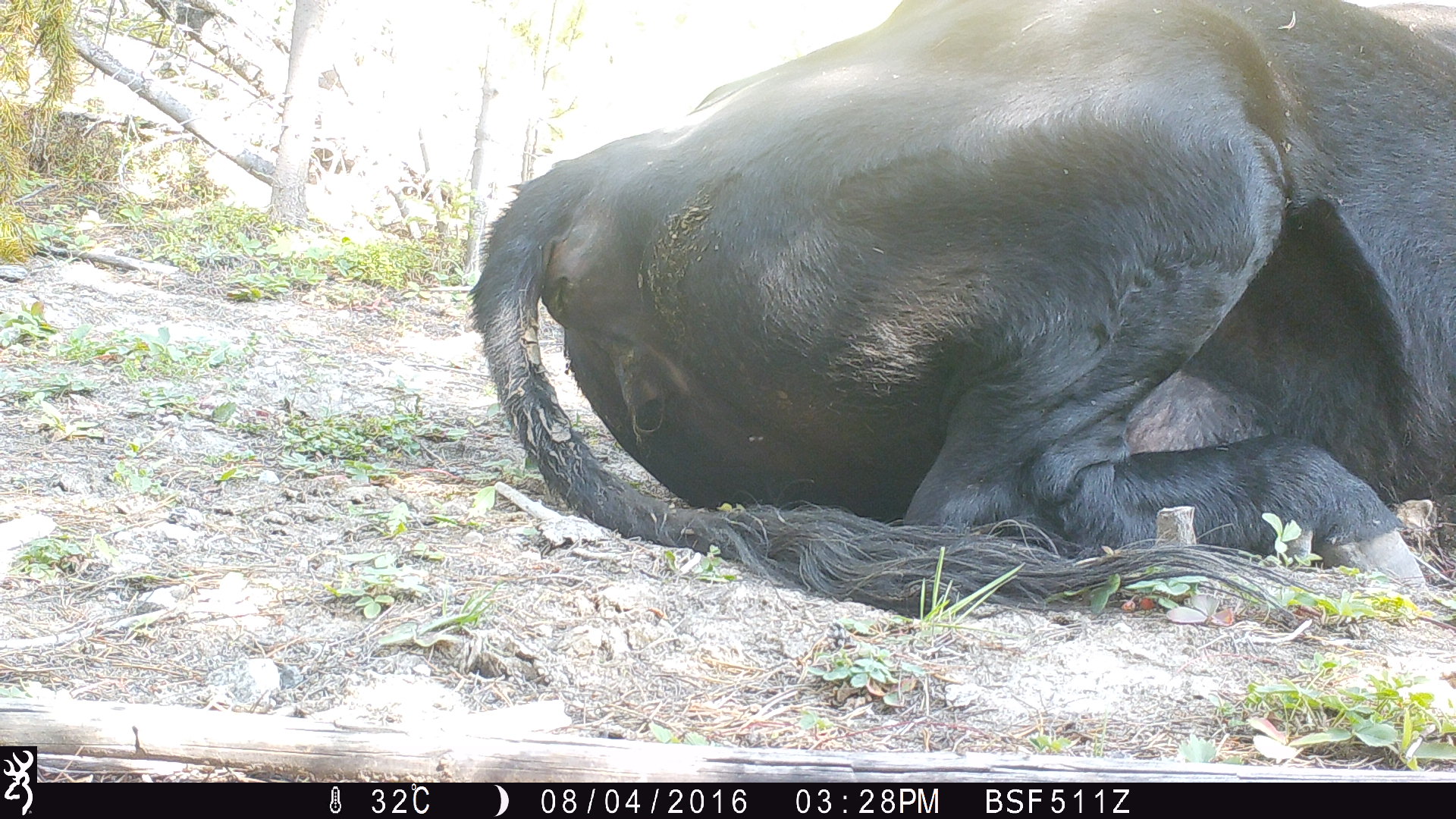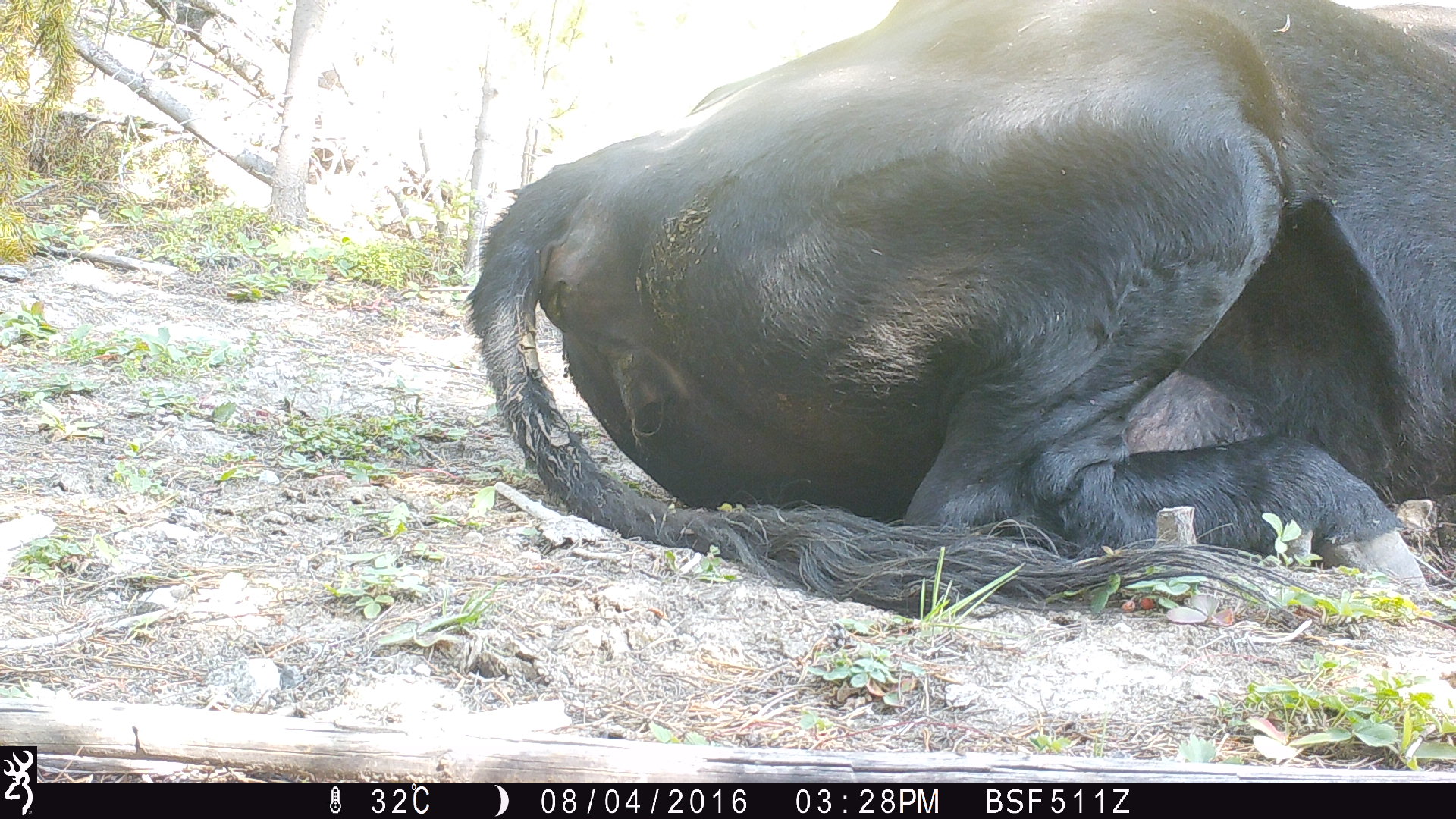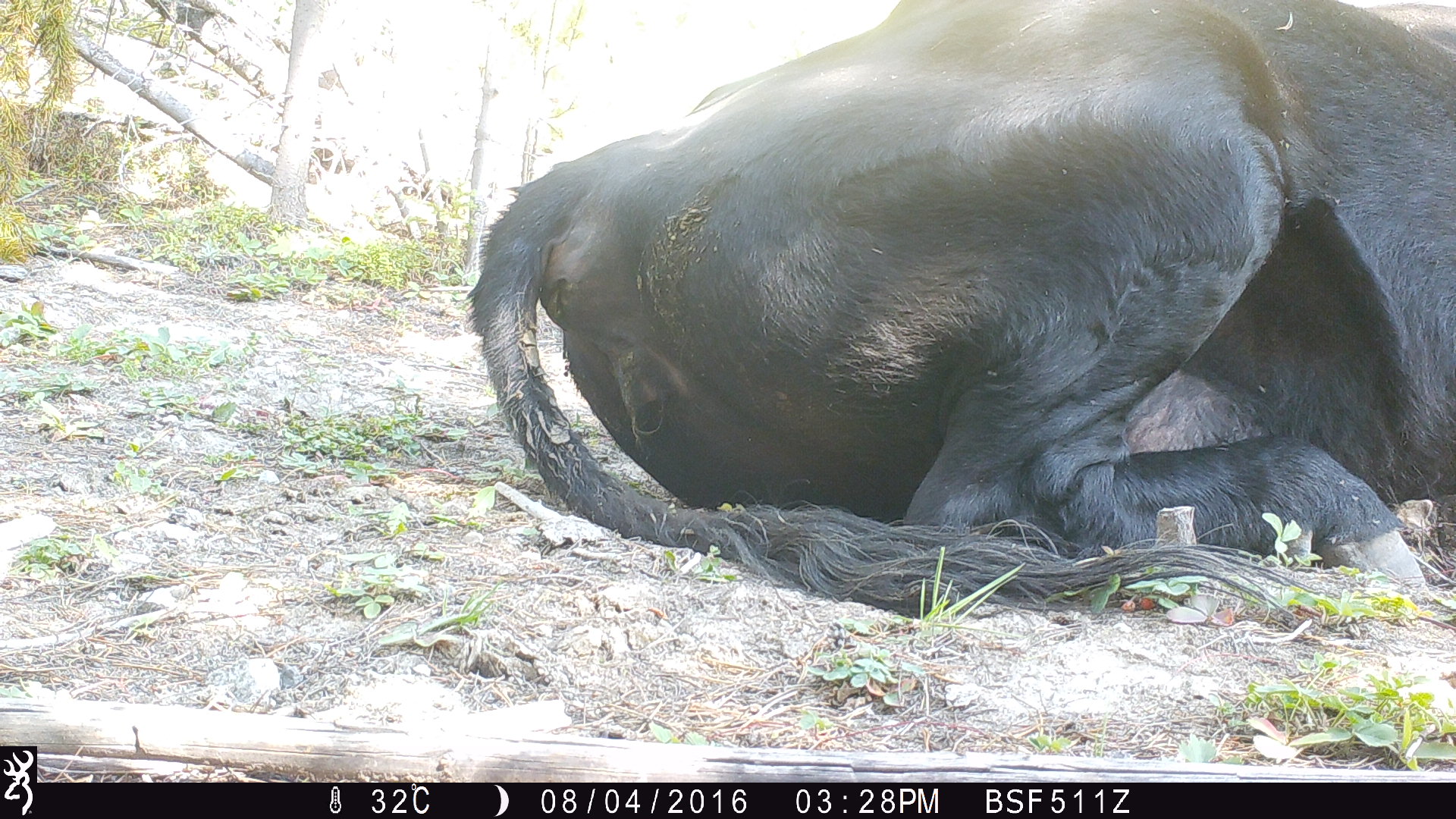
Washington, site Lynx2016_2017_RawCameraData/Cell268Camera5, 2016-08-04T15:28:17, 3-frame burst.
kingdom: Animalia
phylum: Chordata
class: Mammalia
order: Artiodactyla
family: Bovidae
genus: Bos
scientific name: Bos taurus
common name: domestic cattle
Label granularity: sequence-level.